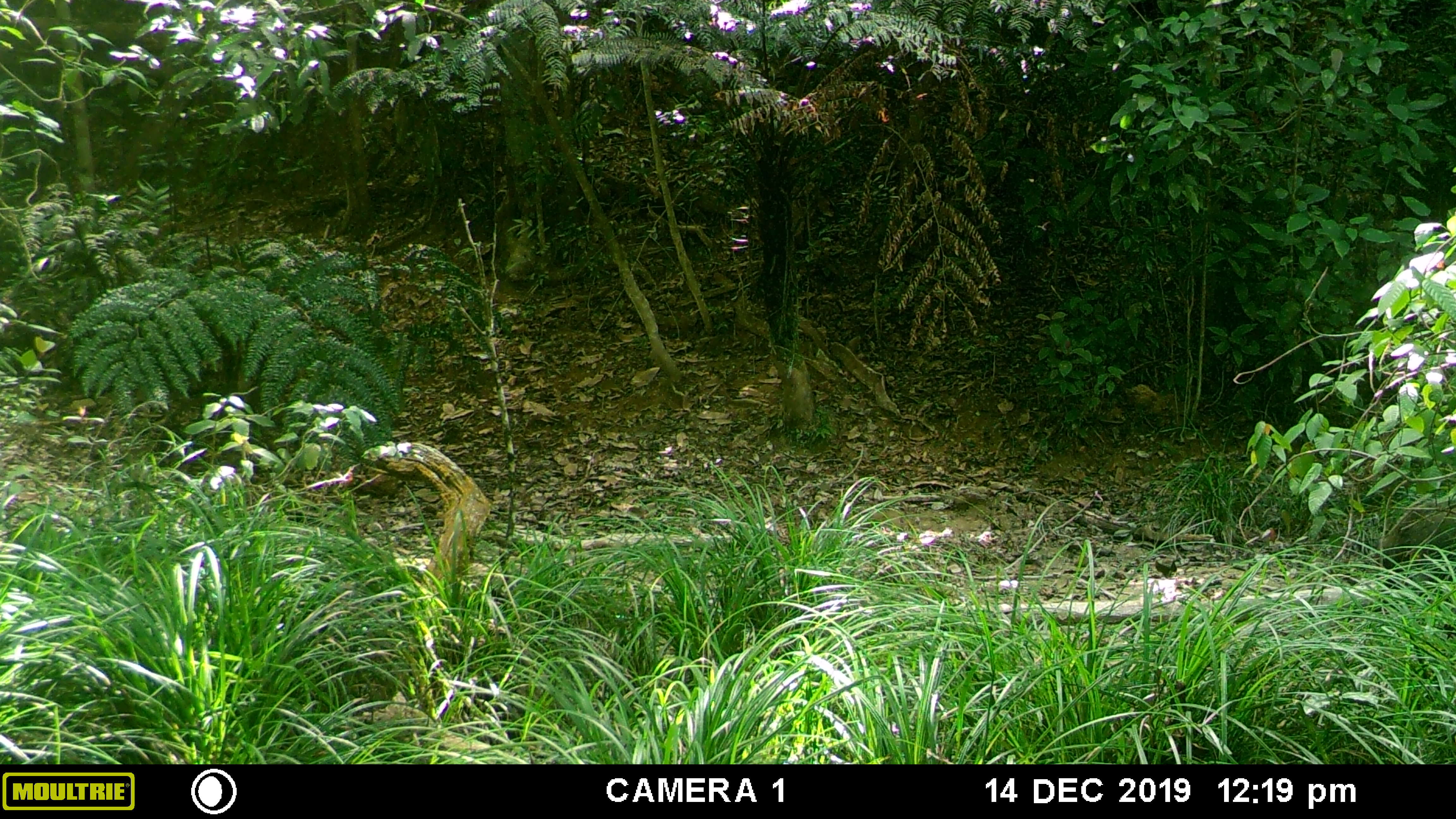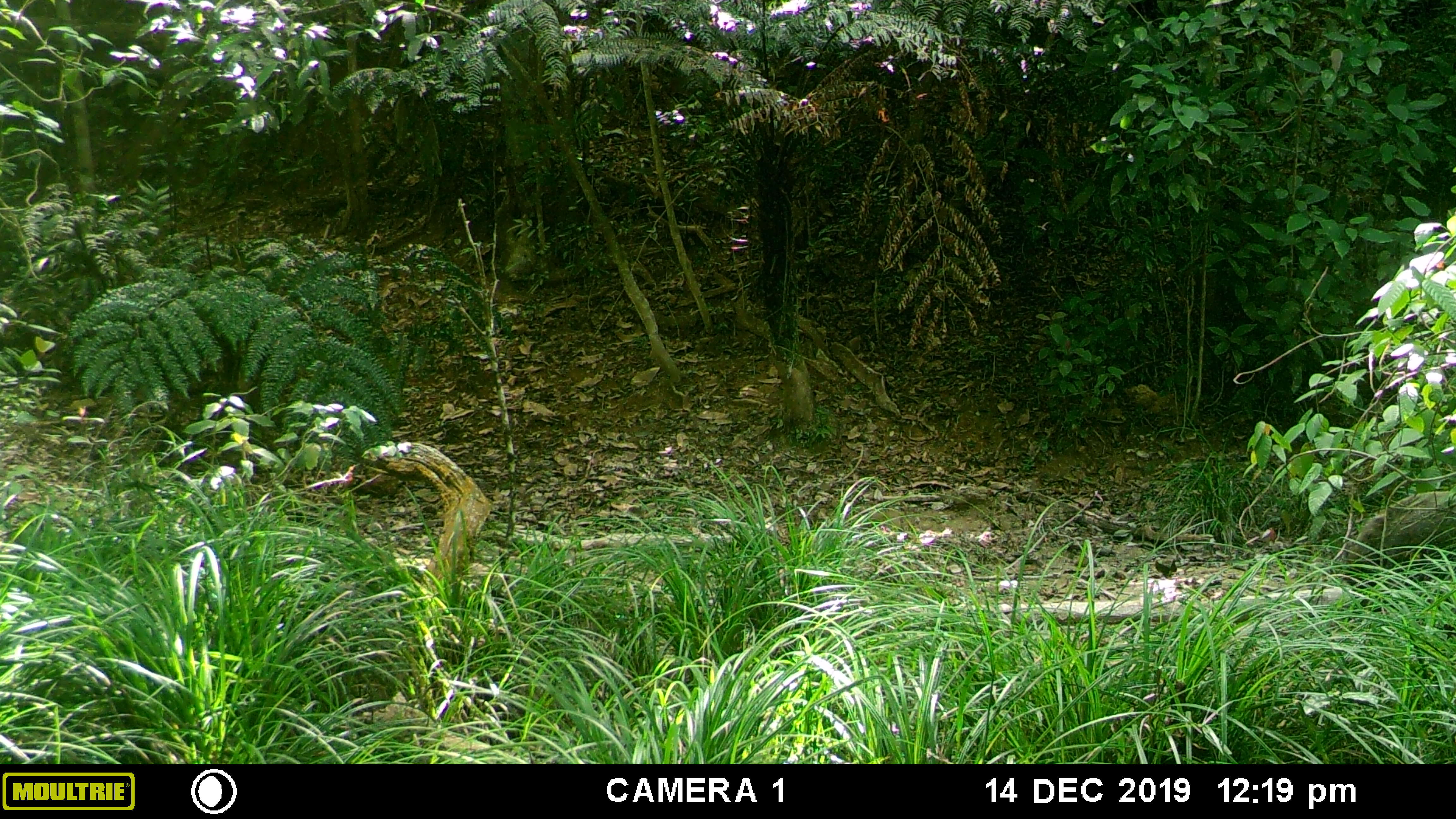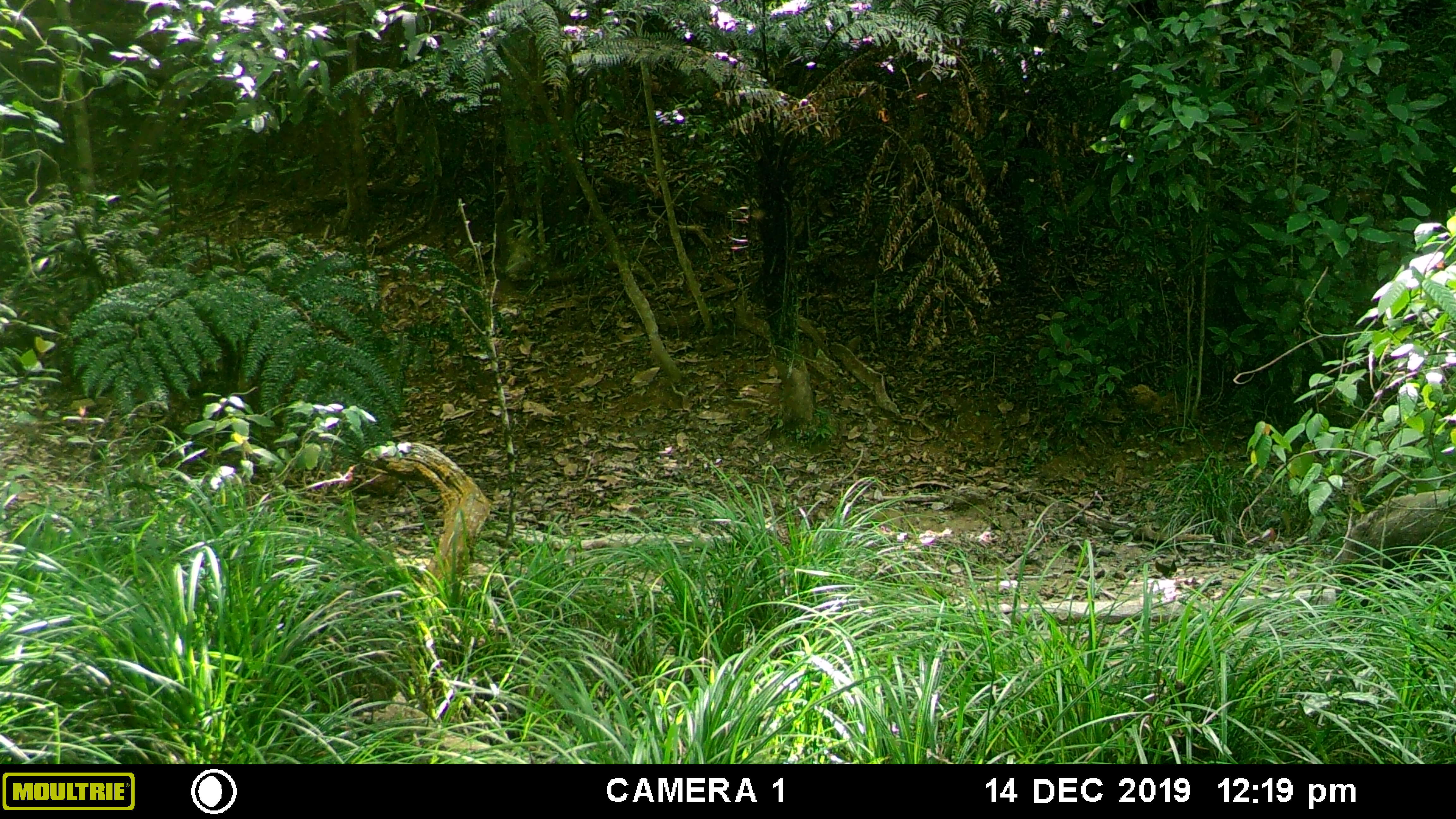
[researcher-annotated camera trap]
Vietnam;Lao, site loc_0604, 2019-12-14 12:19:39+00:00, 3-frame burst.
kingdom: Animalia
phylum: Chordata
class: Mammalia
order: Artiodactyla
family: Suidae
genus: Sus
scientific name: Sus scrofa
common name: eurasian wild pig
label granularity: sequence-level